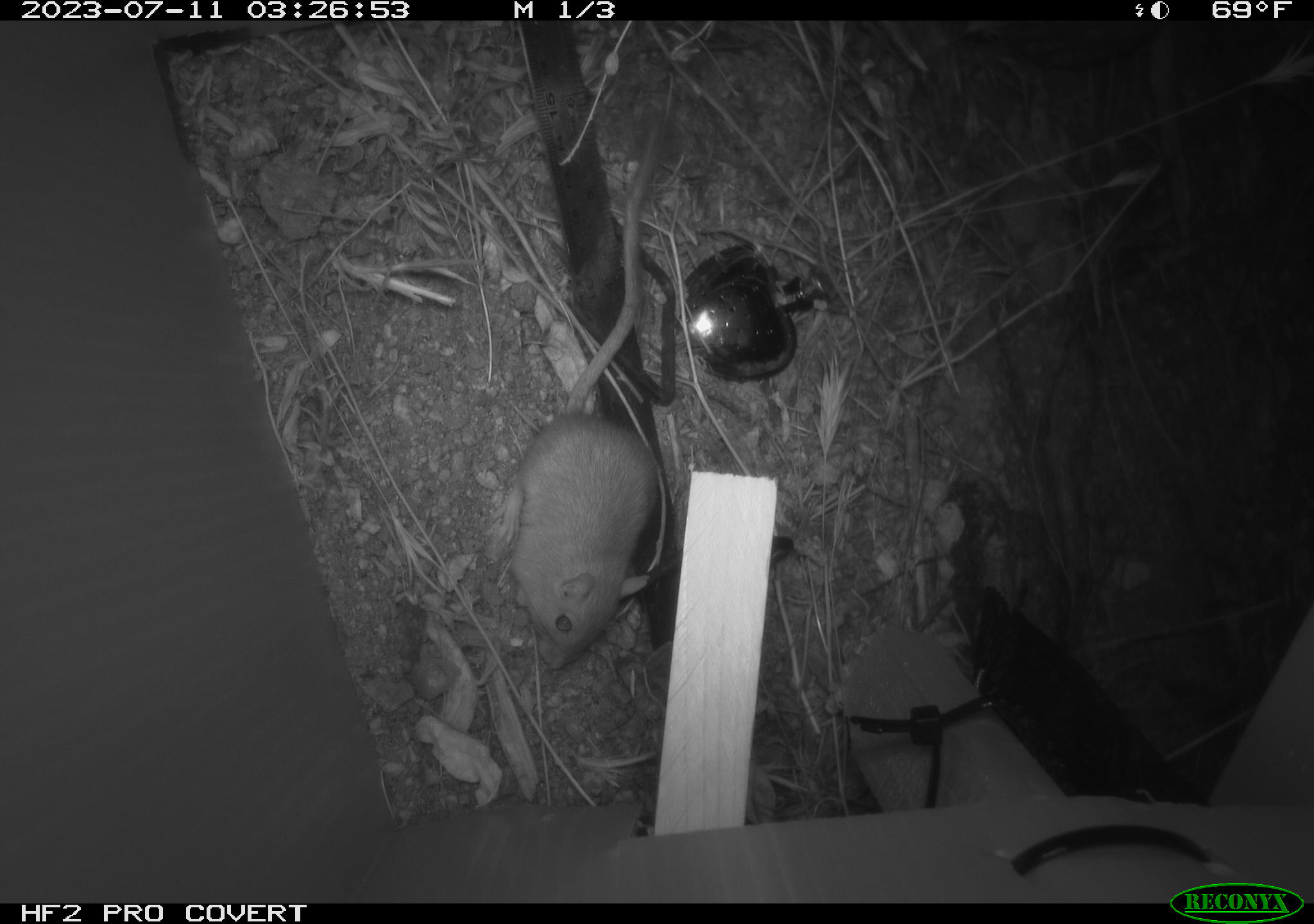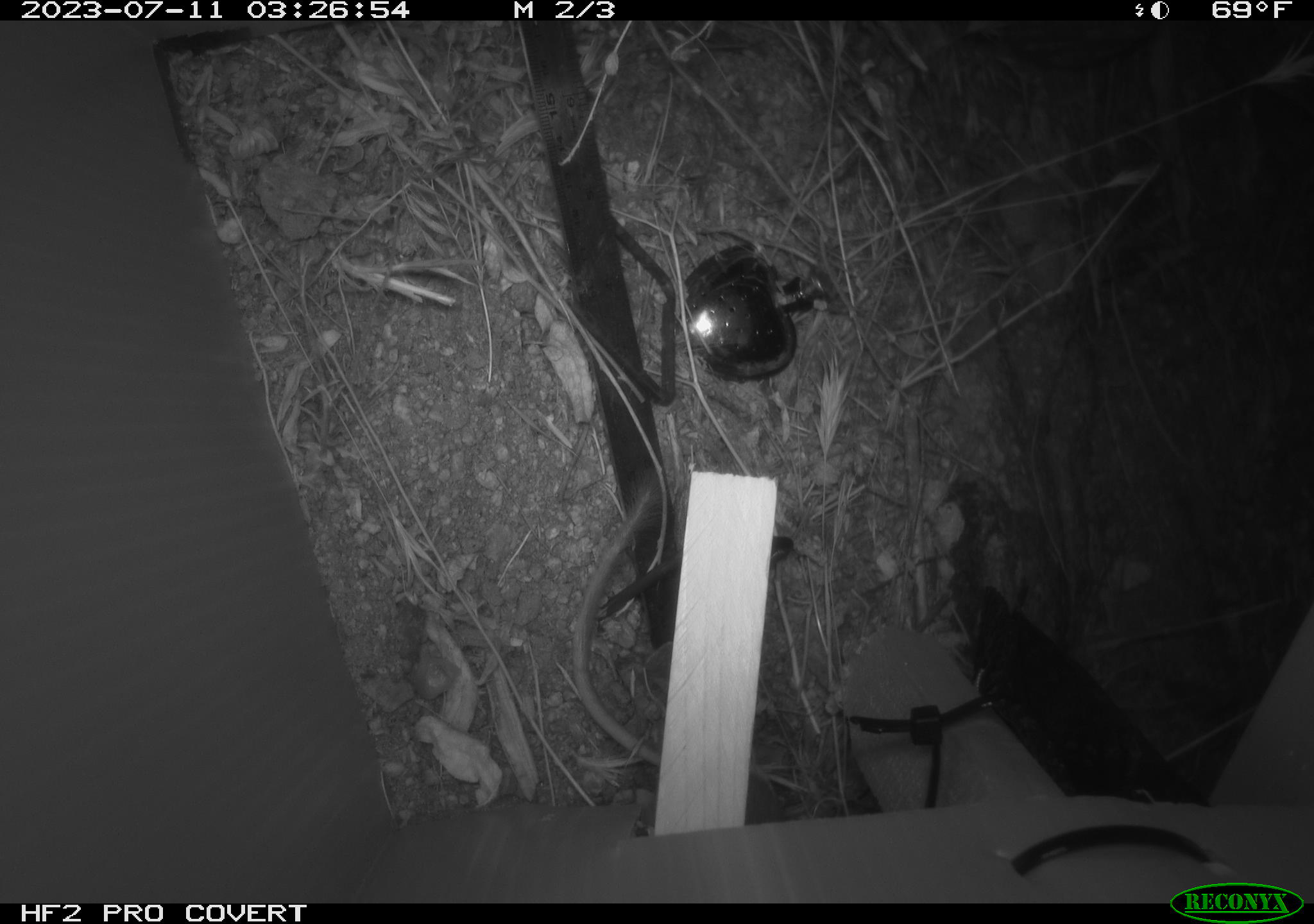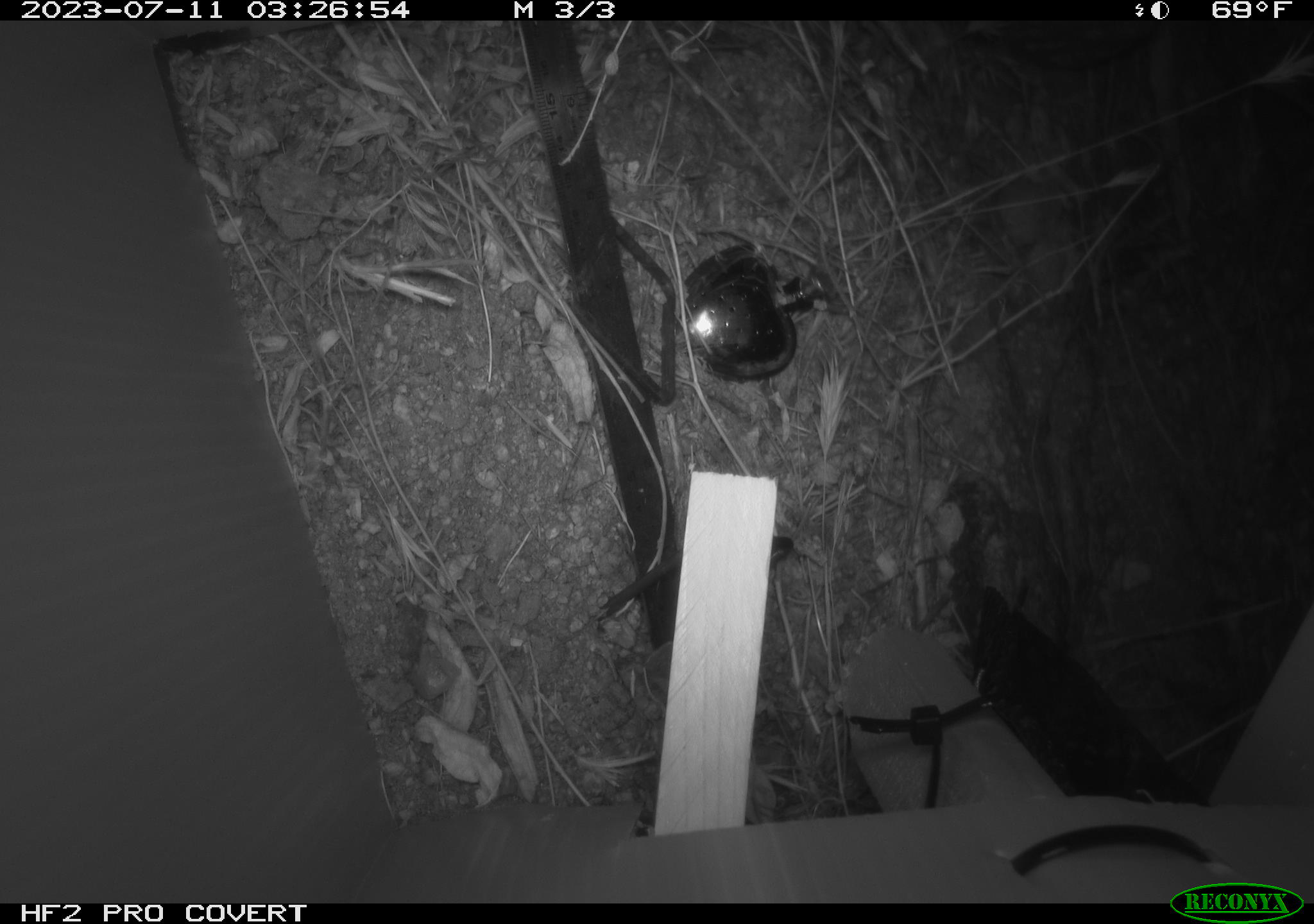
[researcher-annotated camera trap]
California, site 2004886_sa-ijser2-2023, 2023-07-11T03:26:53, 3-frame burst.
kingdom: Animalia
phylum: Chordata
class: Mammalia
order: Rodentia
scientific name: Rodentia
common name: mouse species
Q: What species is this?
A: Mouse species (Rodentia).